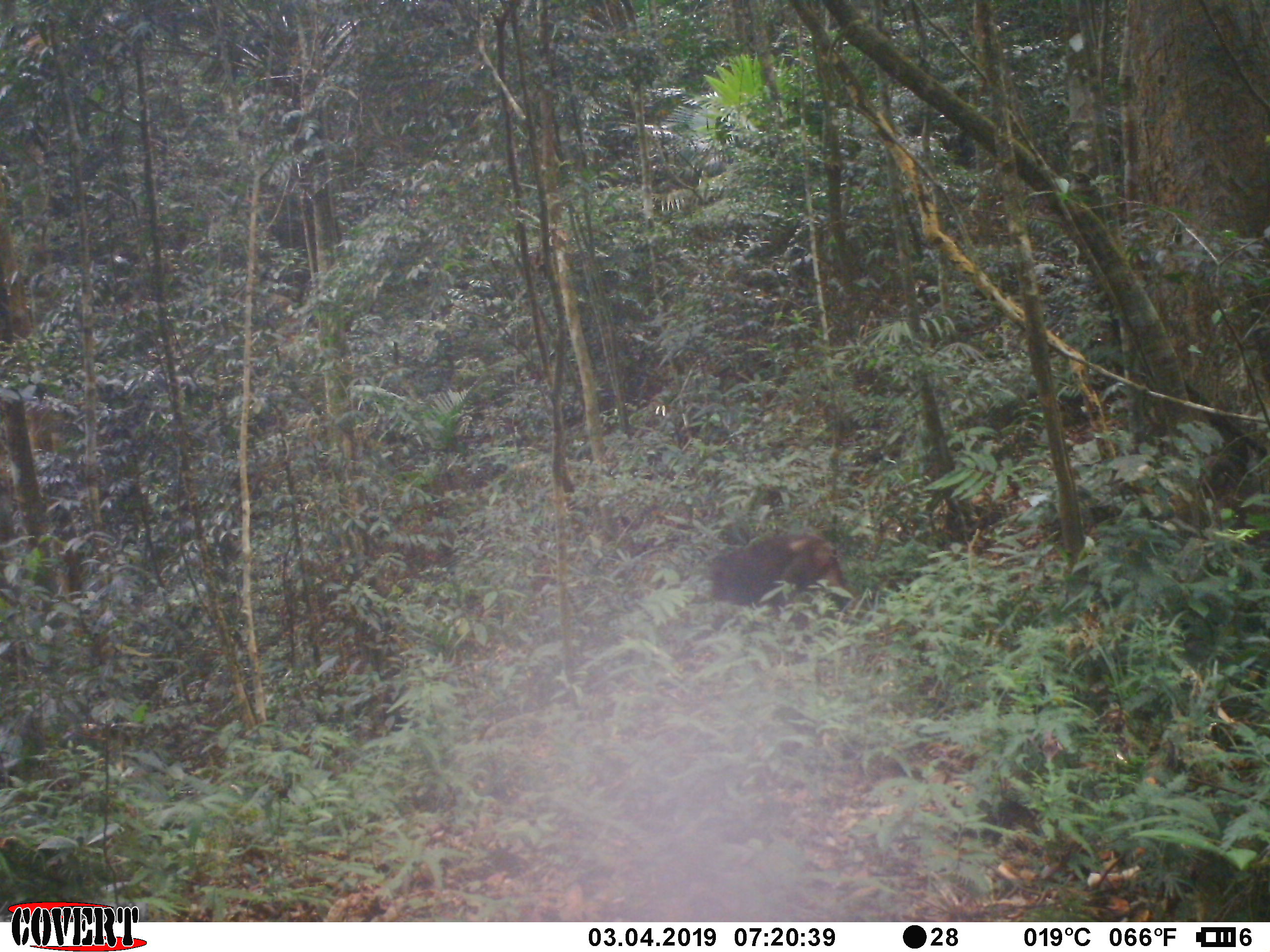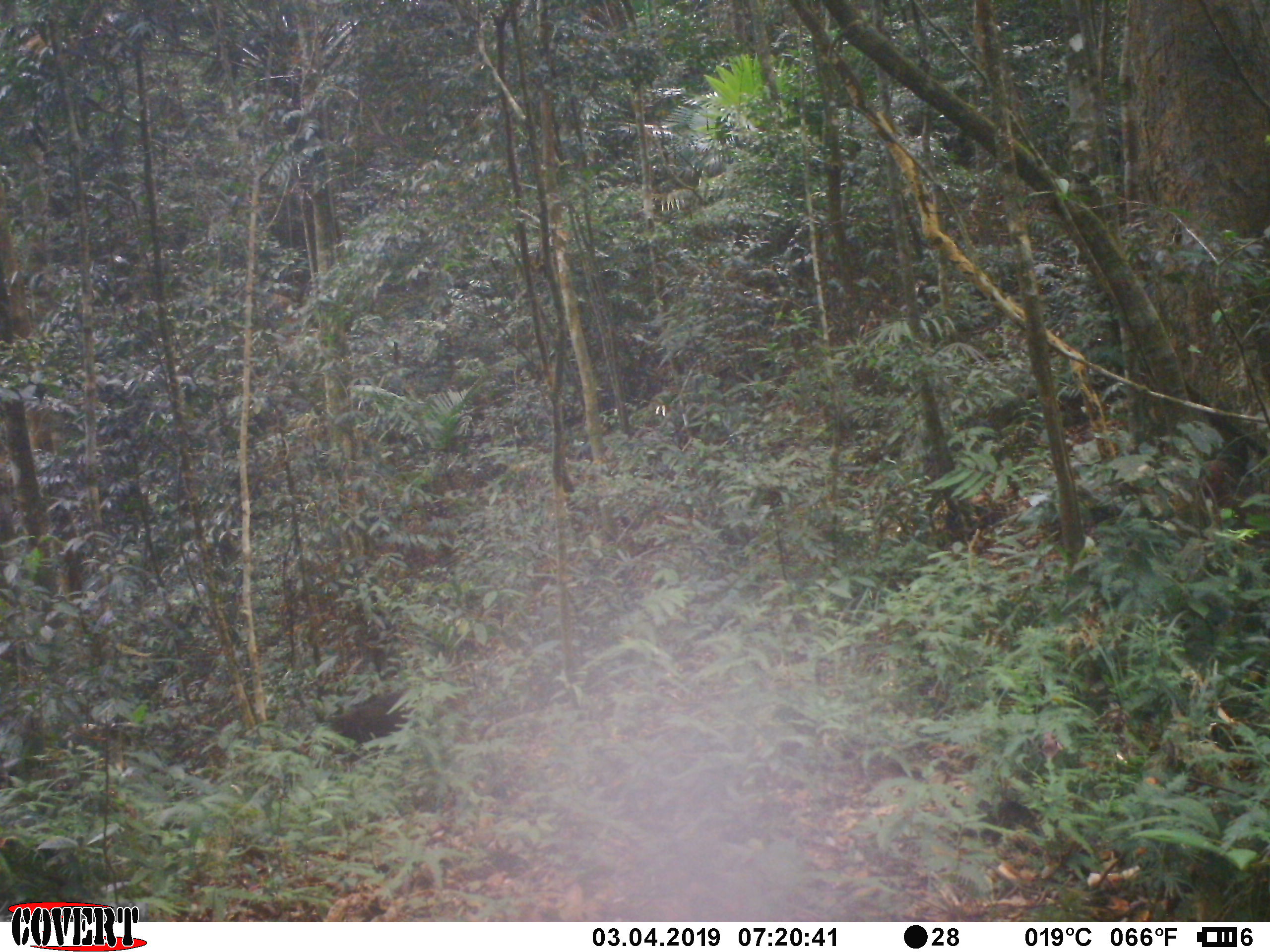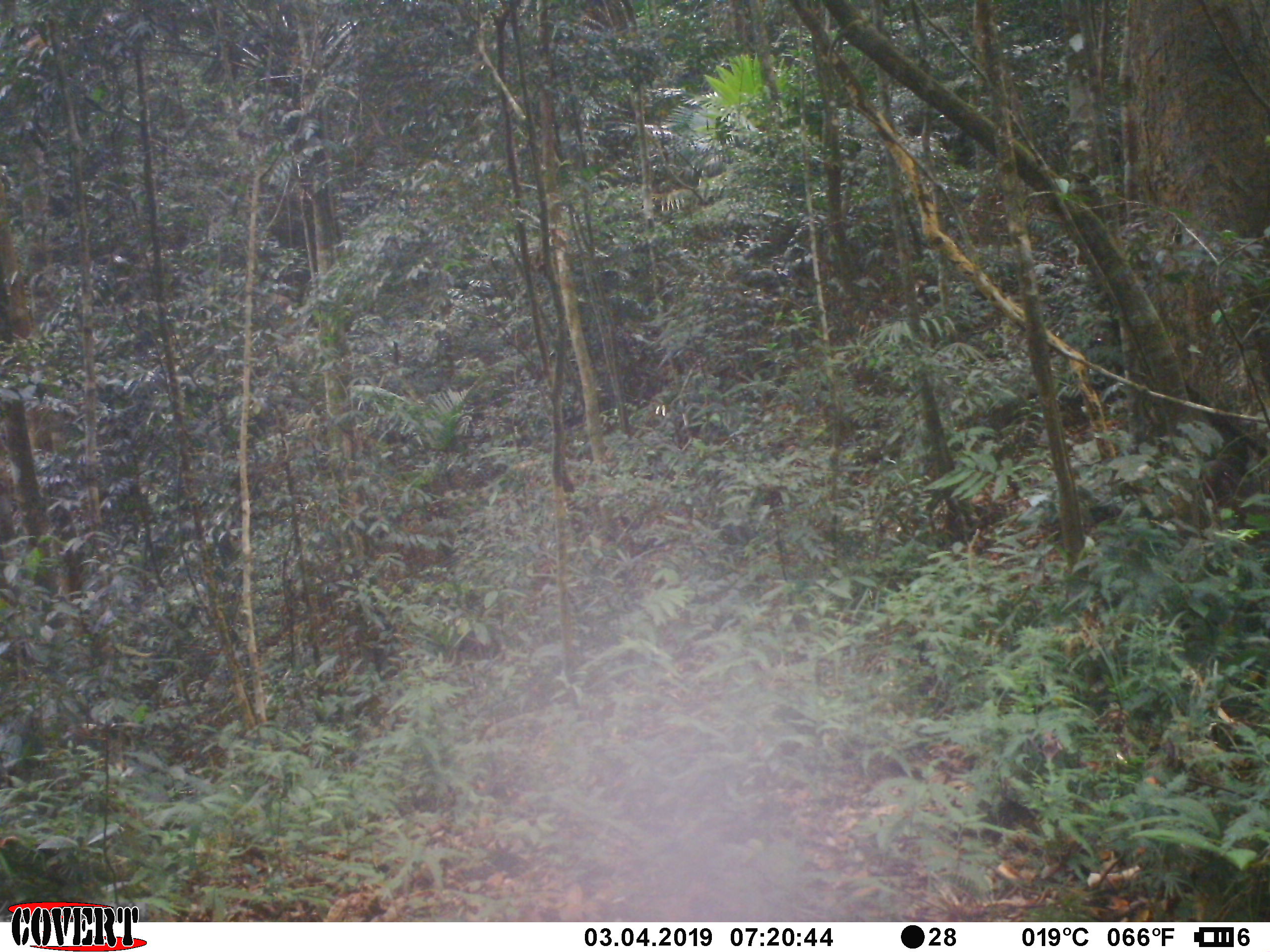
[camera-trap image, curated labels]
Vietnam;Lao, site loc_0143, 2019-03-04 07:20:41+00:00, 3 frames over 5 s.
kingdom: Animalia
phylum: Chordata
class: Mammalia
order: Primates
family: Cercopithecidae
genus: Macaca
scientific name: Macaca arctoides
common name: stump-tailed macaque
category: stump tailed macaque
Stump tailed macaque (stump-tailed macaque) (Macaca arctoides). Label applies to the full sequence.